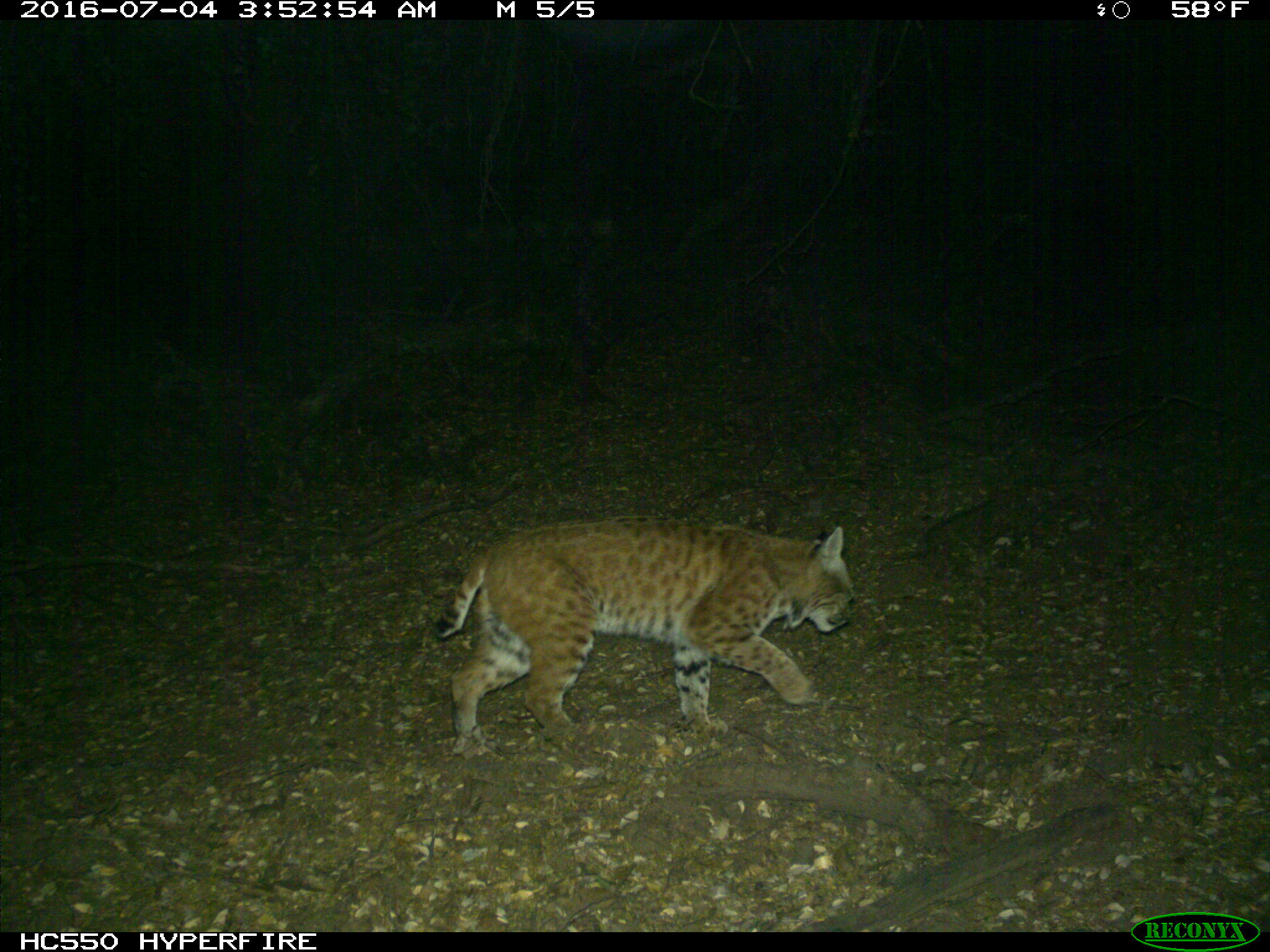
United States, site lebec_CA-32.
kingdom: Animalia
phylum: Chordata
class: Mammalia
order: Carnivora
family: Felidae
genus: Lynx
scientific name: Lynx rufus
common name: bobcat